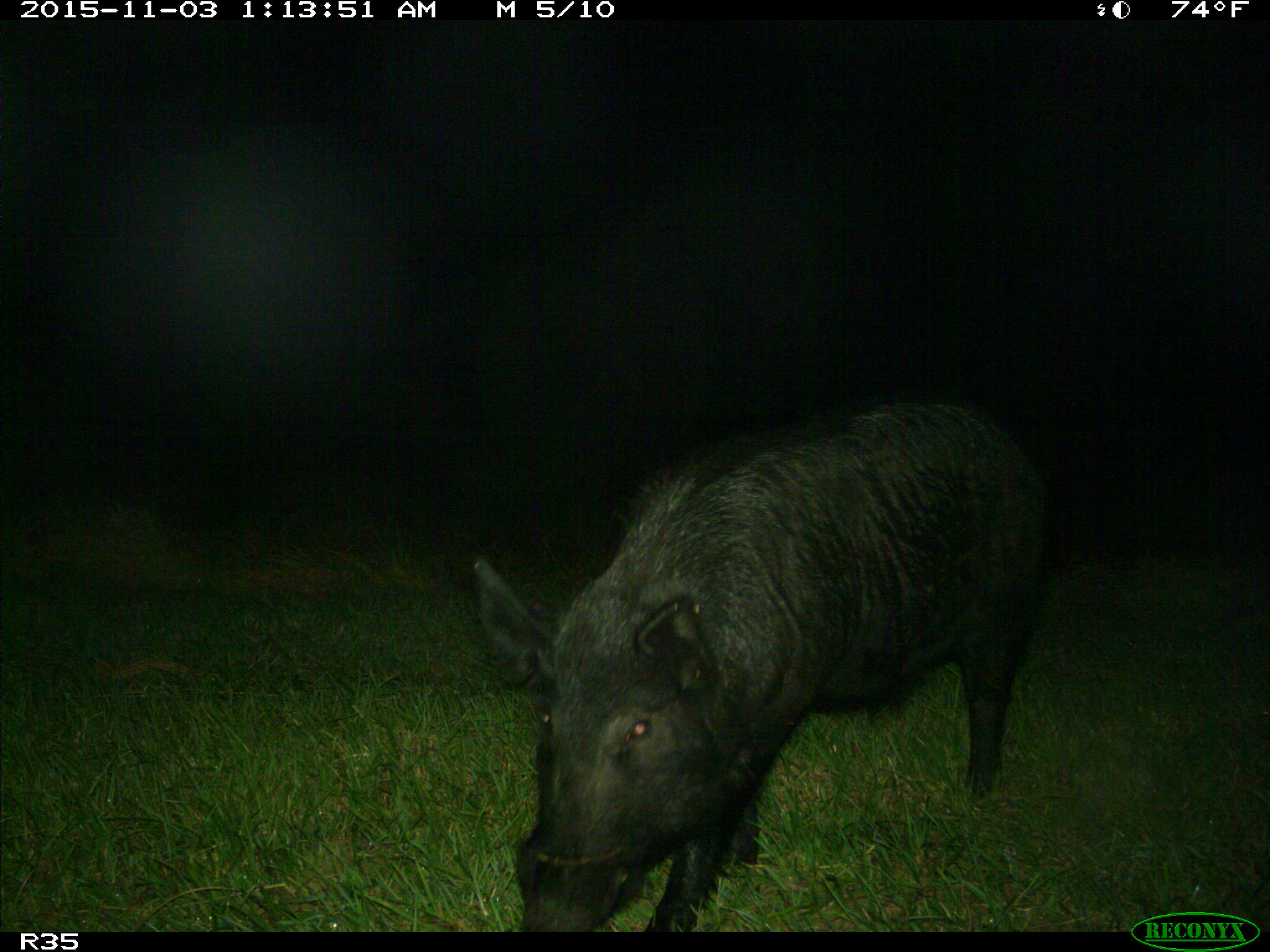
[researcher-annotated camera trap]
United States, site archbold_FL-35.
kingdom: Animalia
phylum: Chordata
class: Mammalia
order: Artiodactyla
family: Suidae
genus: Sus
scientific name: Sus scrofa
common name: wild boar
Sus scrofa (wild boar).